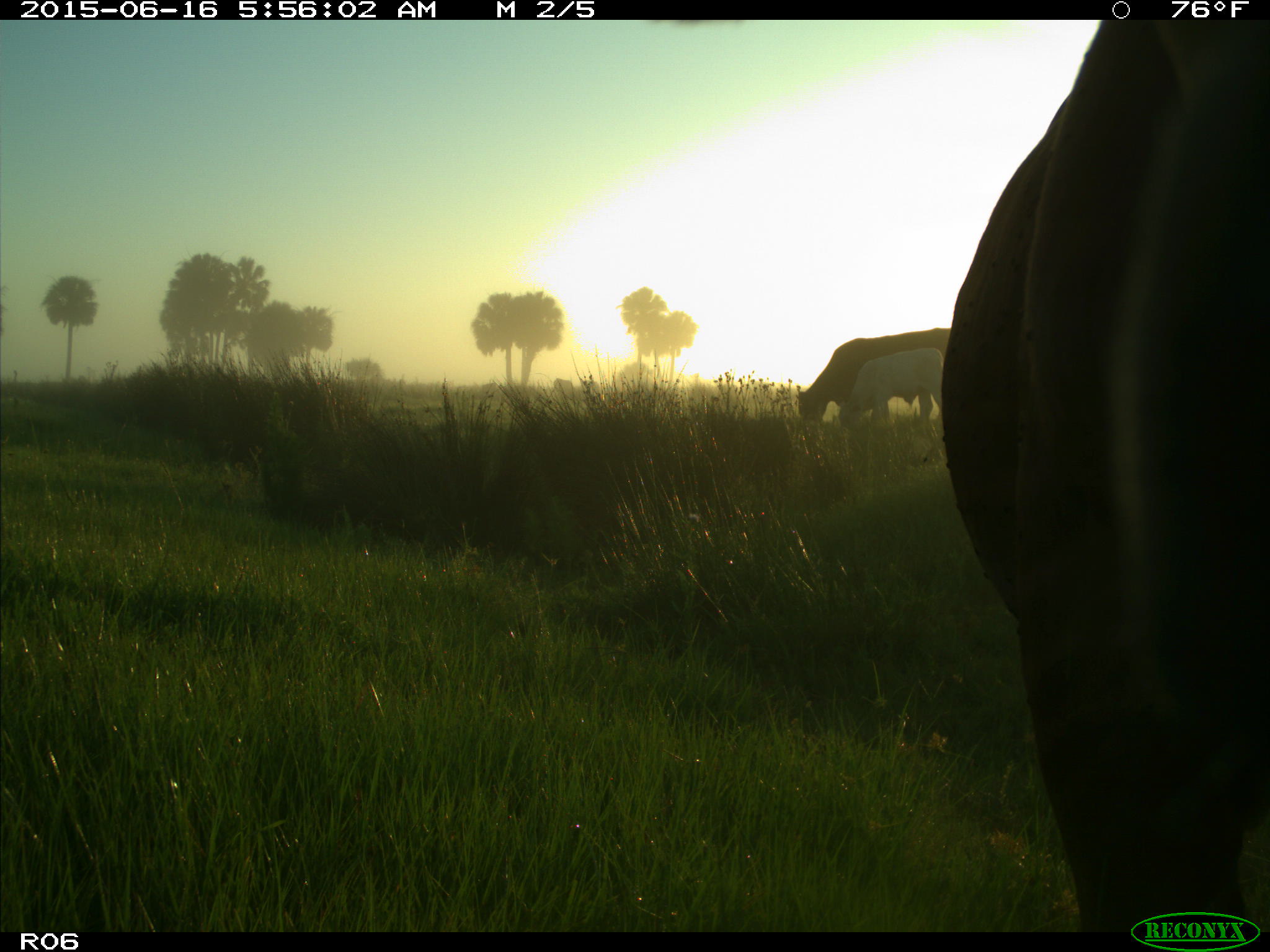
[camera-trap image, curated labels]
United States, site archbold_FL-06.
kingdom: Animalia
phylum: Chordata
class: Mammalia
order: Artiodactyla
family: Bovidae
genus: Bos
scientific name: Bos taurus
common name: domestic cow